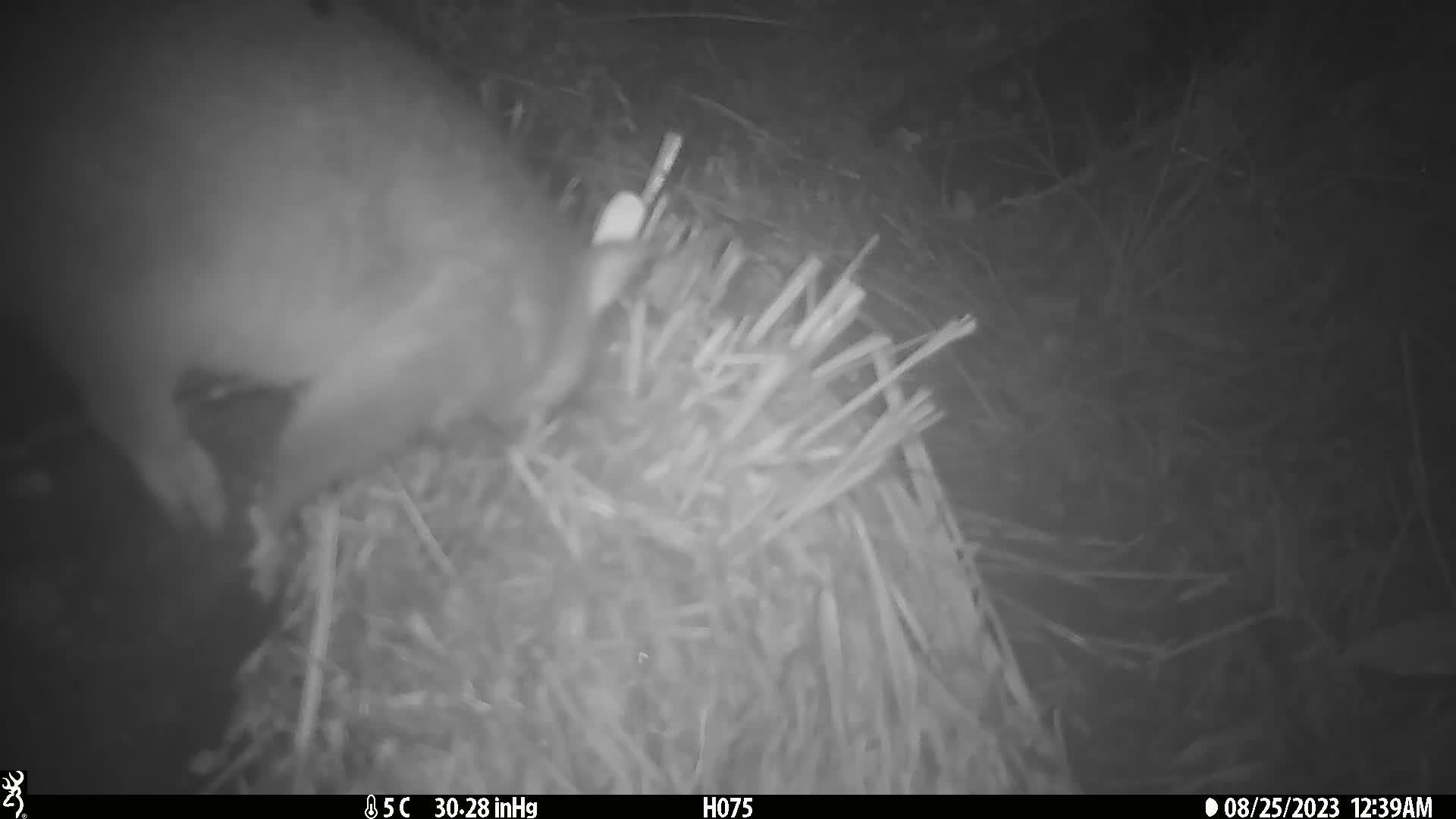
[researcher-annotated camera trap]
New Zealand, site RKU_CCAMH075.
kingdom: Animalia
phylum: Chordata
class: Mammalia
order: Diprotodontia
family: Phalangeridae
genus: Trichosurus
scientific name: Trichosurus vulpecula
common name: common brushtail possum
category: possum